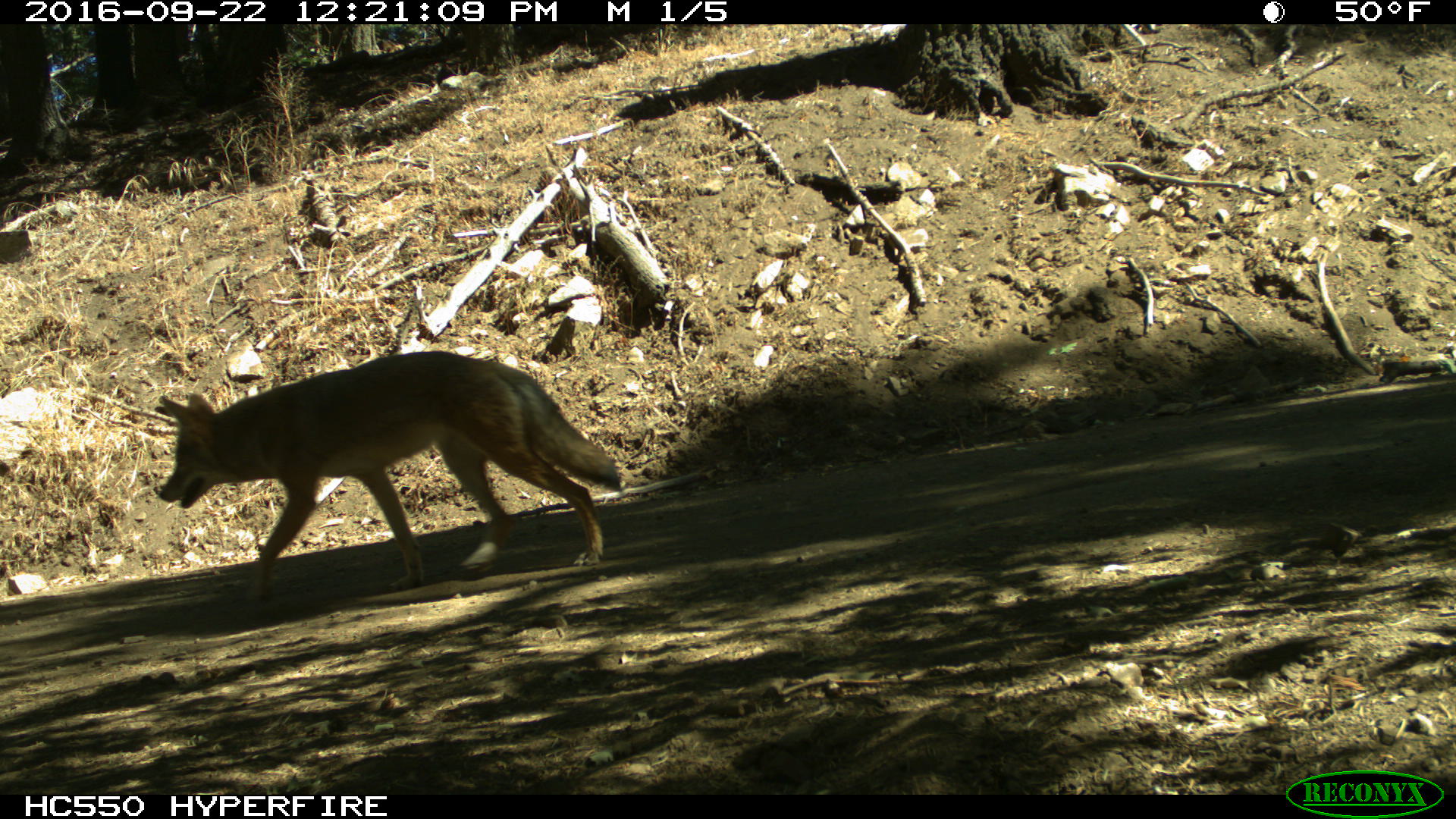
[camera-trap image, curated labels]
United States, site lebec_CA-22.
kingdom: Animalia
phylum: Chordata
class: Mammalia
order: Carnivora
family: Canidae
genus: Canis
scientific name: Canis latrans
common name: coyote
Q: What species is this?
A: Canis latrans (coyote).